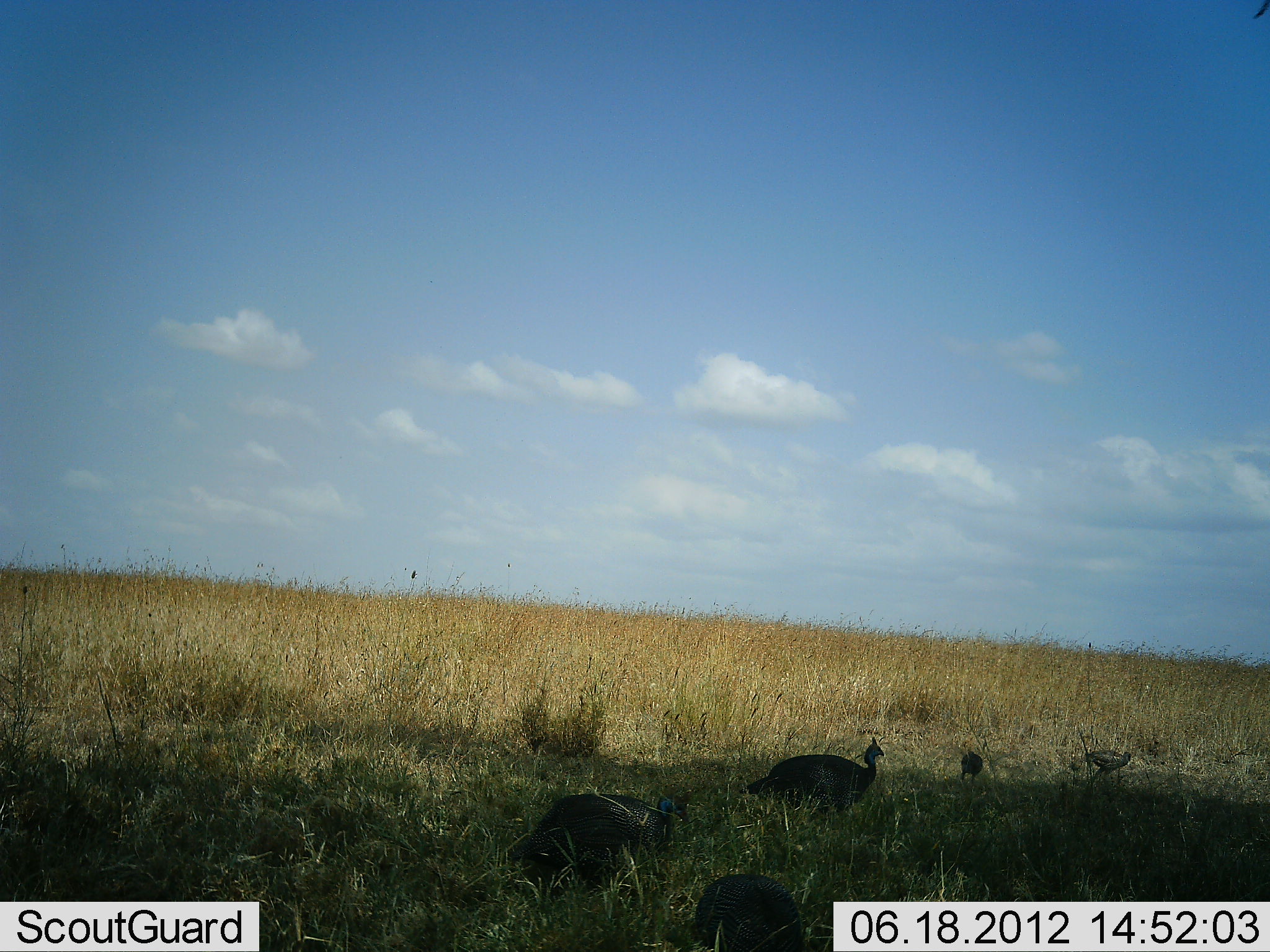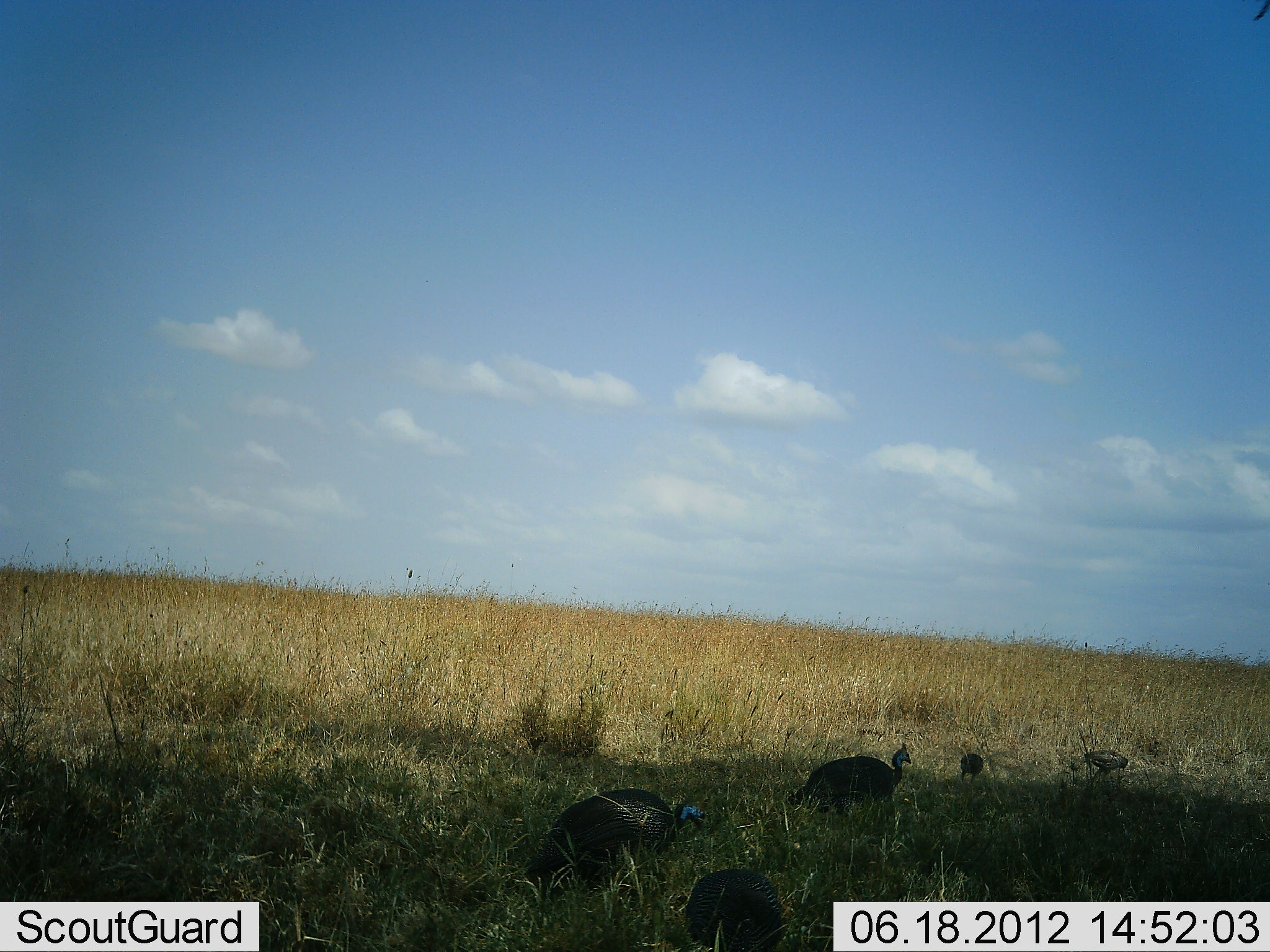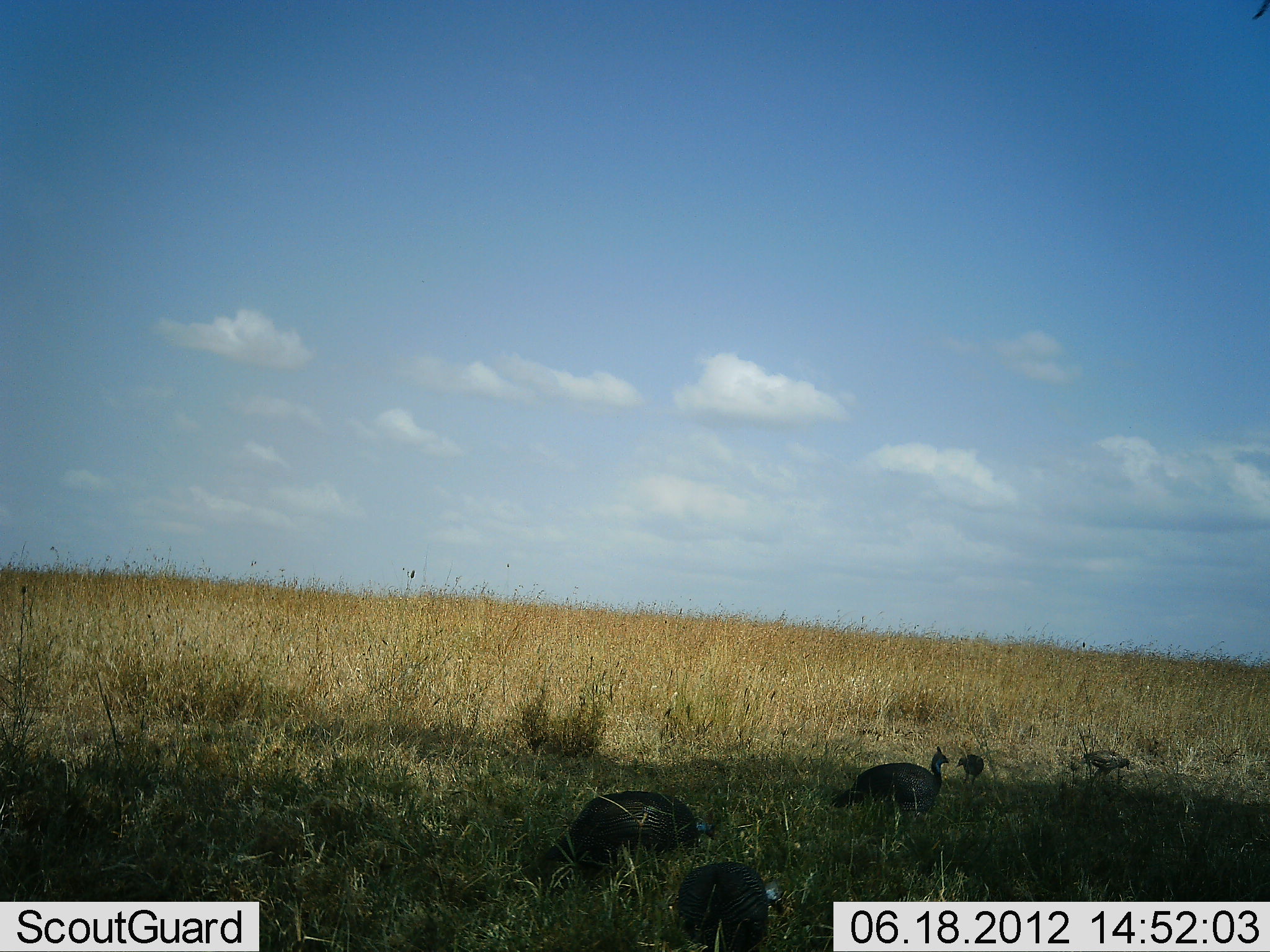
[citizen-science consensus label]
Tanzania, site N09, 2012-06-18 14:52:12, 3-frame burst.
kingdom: Animalia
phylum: Chordata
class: Aves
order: Galliformes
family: Numididae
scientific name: Numididae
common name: guinea fowl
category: guineafowl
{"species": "guineafowl (guinea fowl) (Numididae)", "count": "5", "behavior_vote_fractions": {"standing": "10%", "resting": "0%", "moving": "50%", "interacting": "0%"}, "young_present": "20%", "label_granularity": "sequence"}